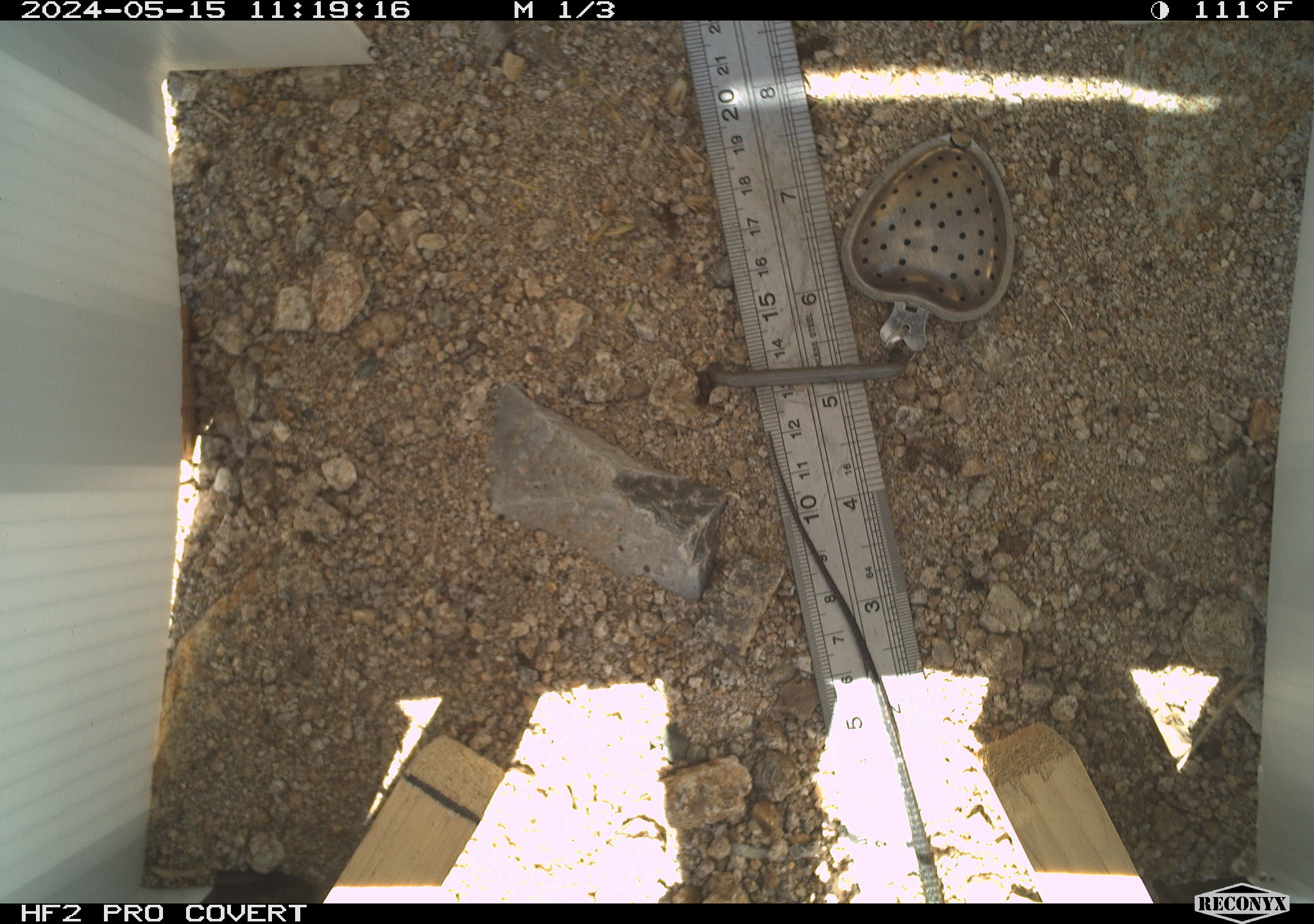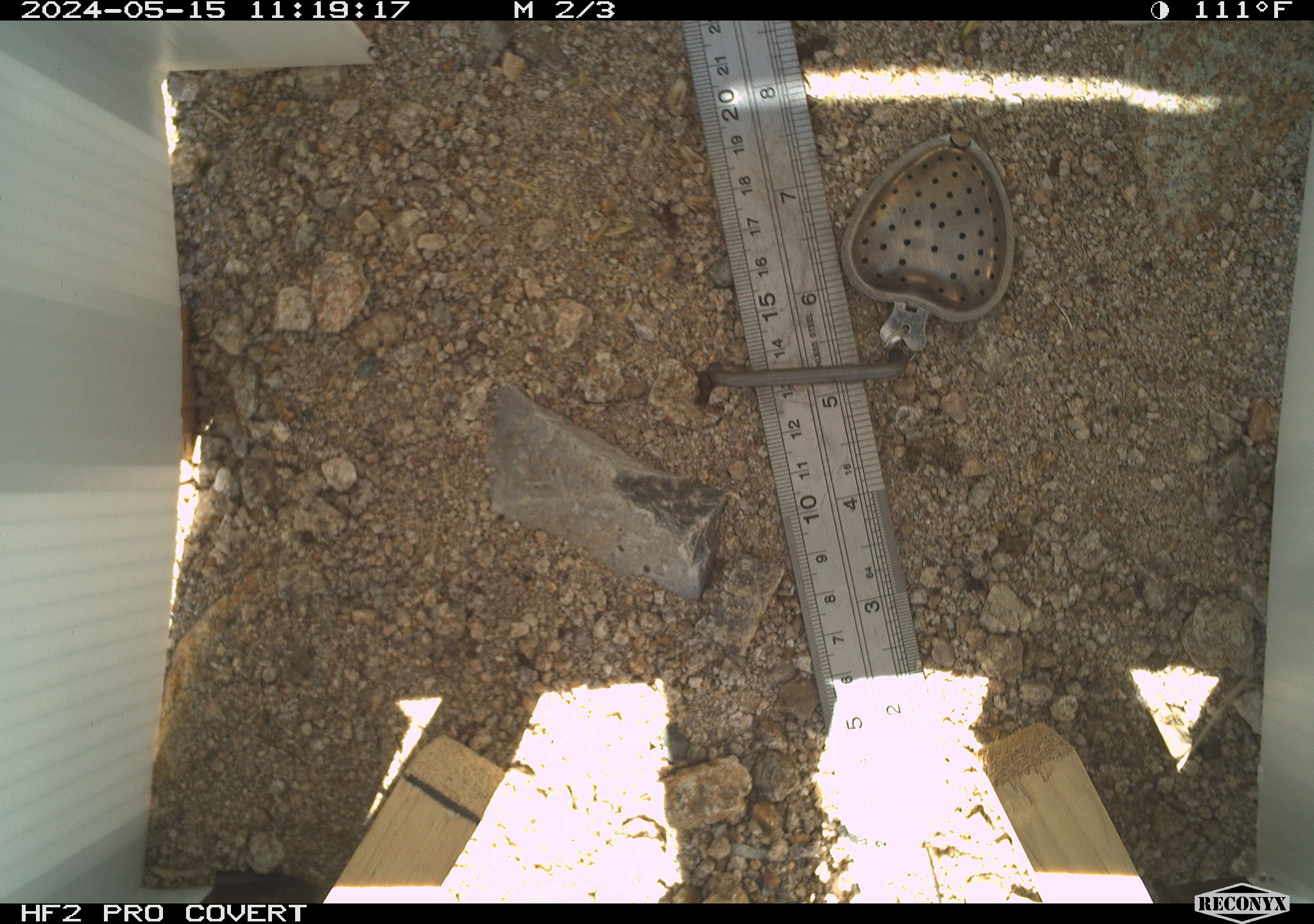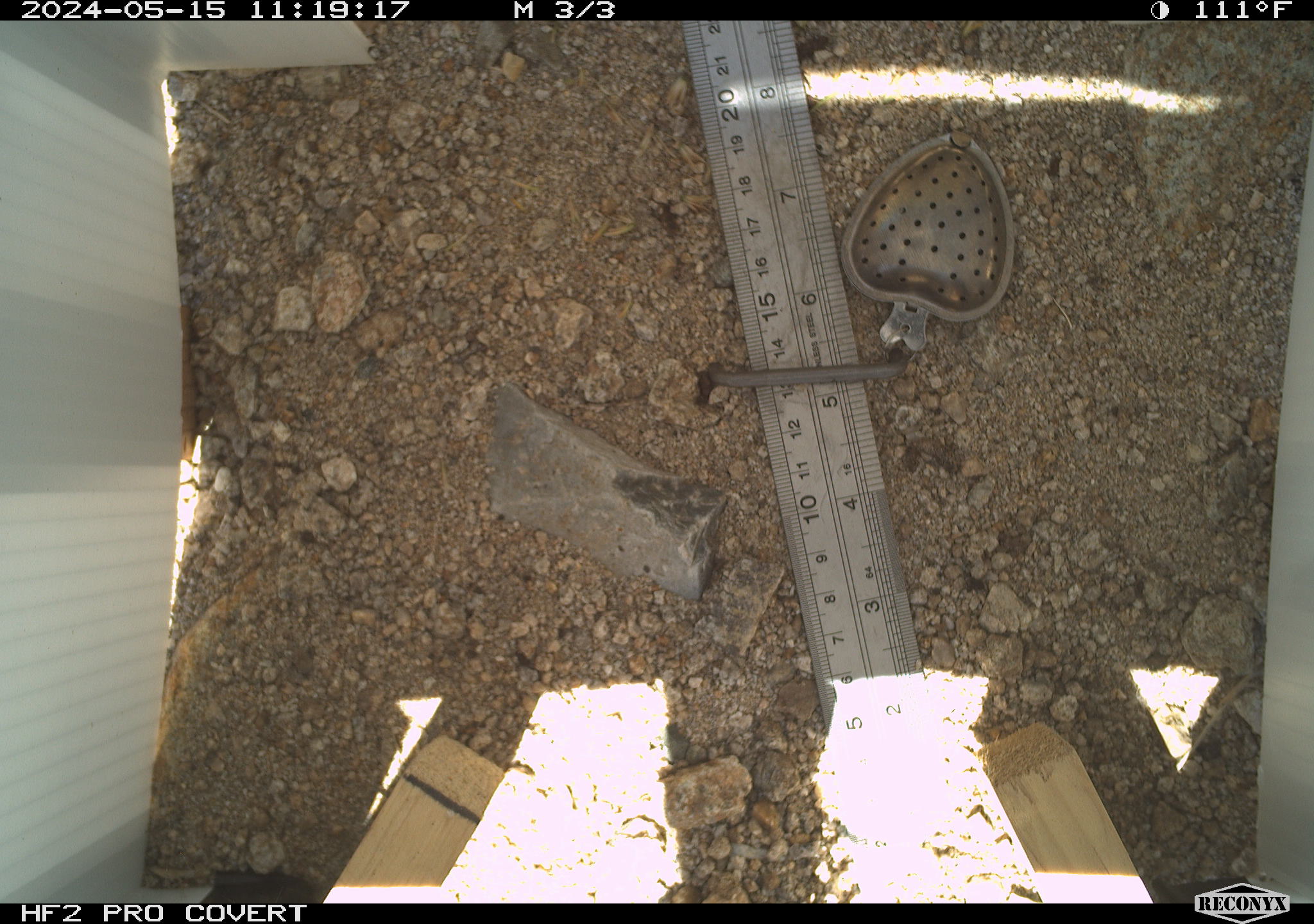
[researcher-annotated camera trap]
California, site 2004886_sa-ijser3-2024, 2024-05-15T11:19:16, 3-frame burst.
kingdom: Animalia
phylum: Chordata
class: Reptilia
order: Squamata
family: Teiidae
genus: Aspidoscelis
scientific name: Aspidoscelis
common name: whiptail lizards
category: aspidoscelis species